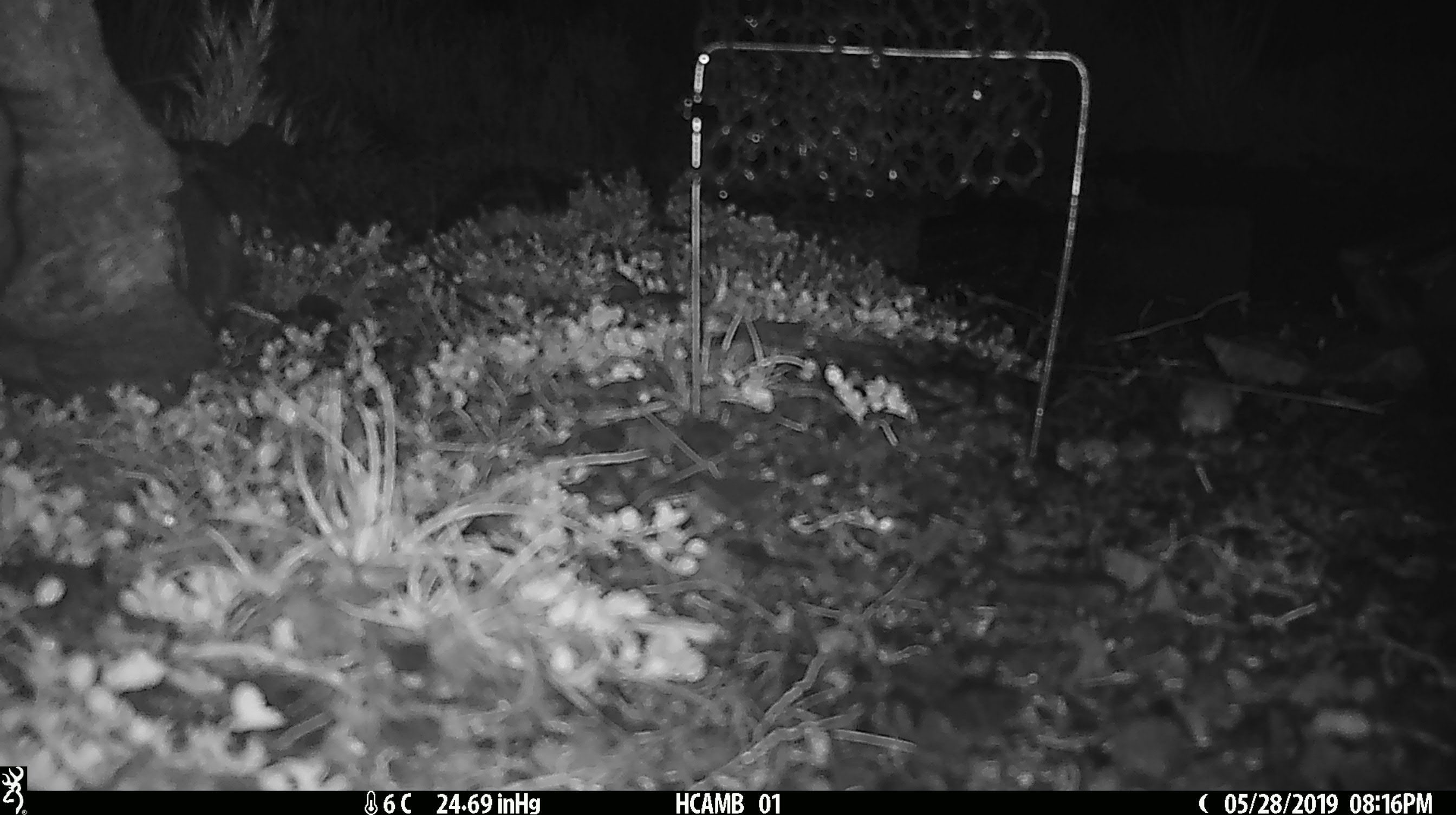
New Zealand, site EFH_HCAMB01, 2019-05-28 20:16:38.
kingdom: Animalia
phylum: Chordata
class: Mammalia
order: Rodentia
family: Muridae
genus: Mus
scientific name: Mus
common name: mouse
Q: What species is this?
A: Mouse (Mus).